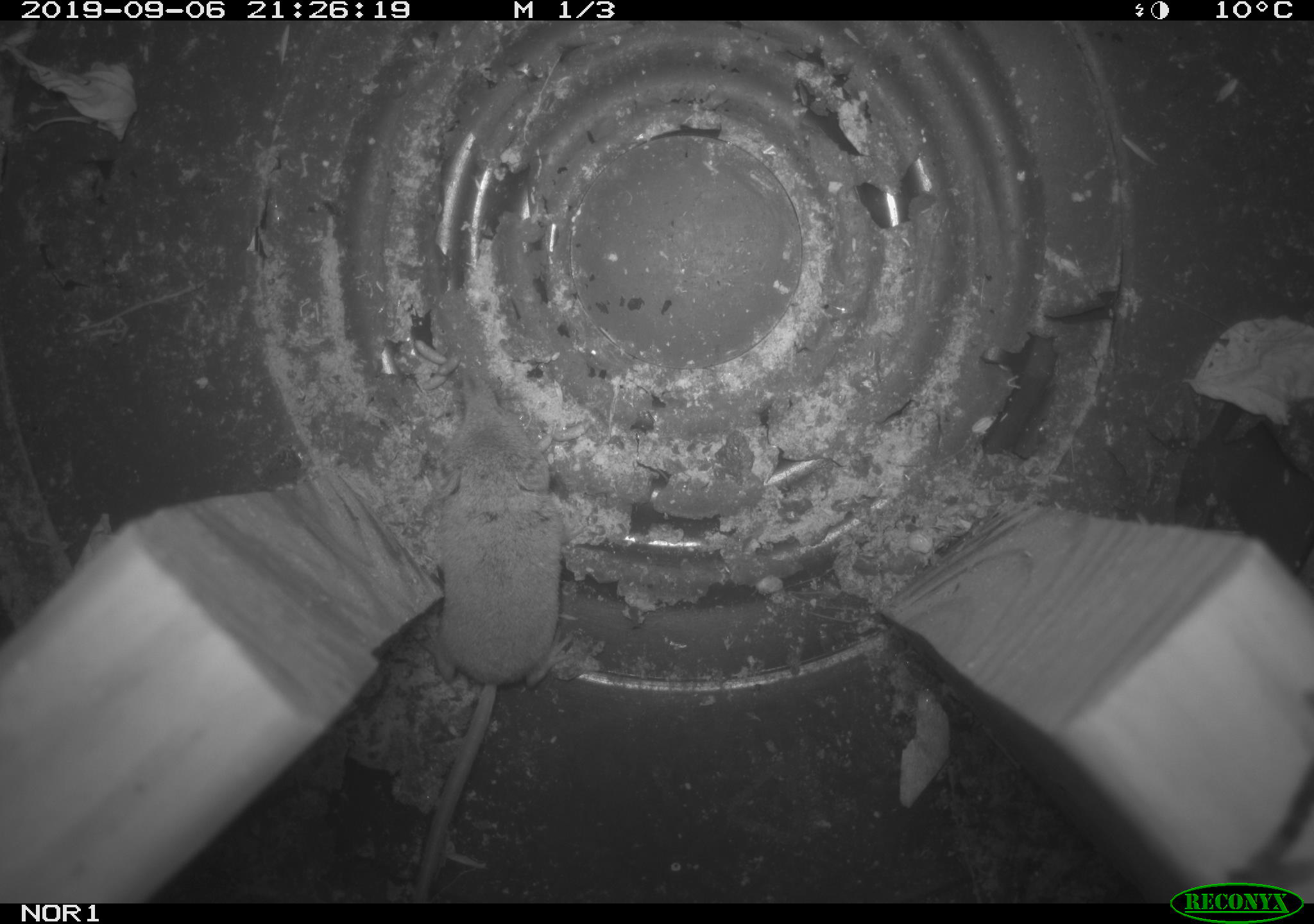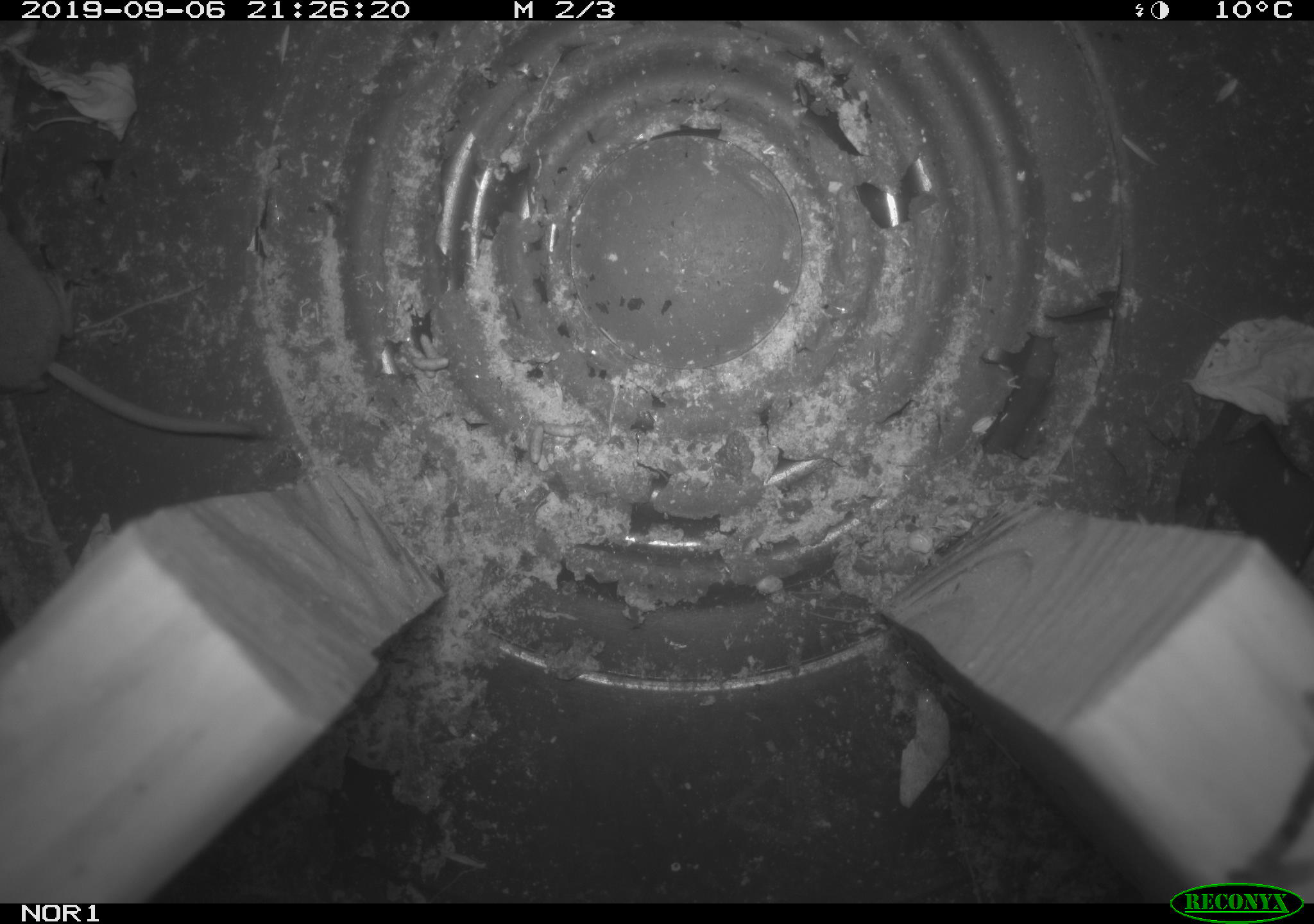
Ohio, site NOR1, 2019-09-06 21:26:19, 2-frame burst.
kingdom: Animalia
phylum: Chordata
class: Mammalia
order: Eulipotyphla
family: Soricidae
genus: Sorex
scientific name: Sorex cinereus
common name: masked shrew